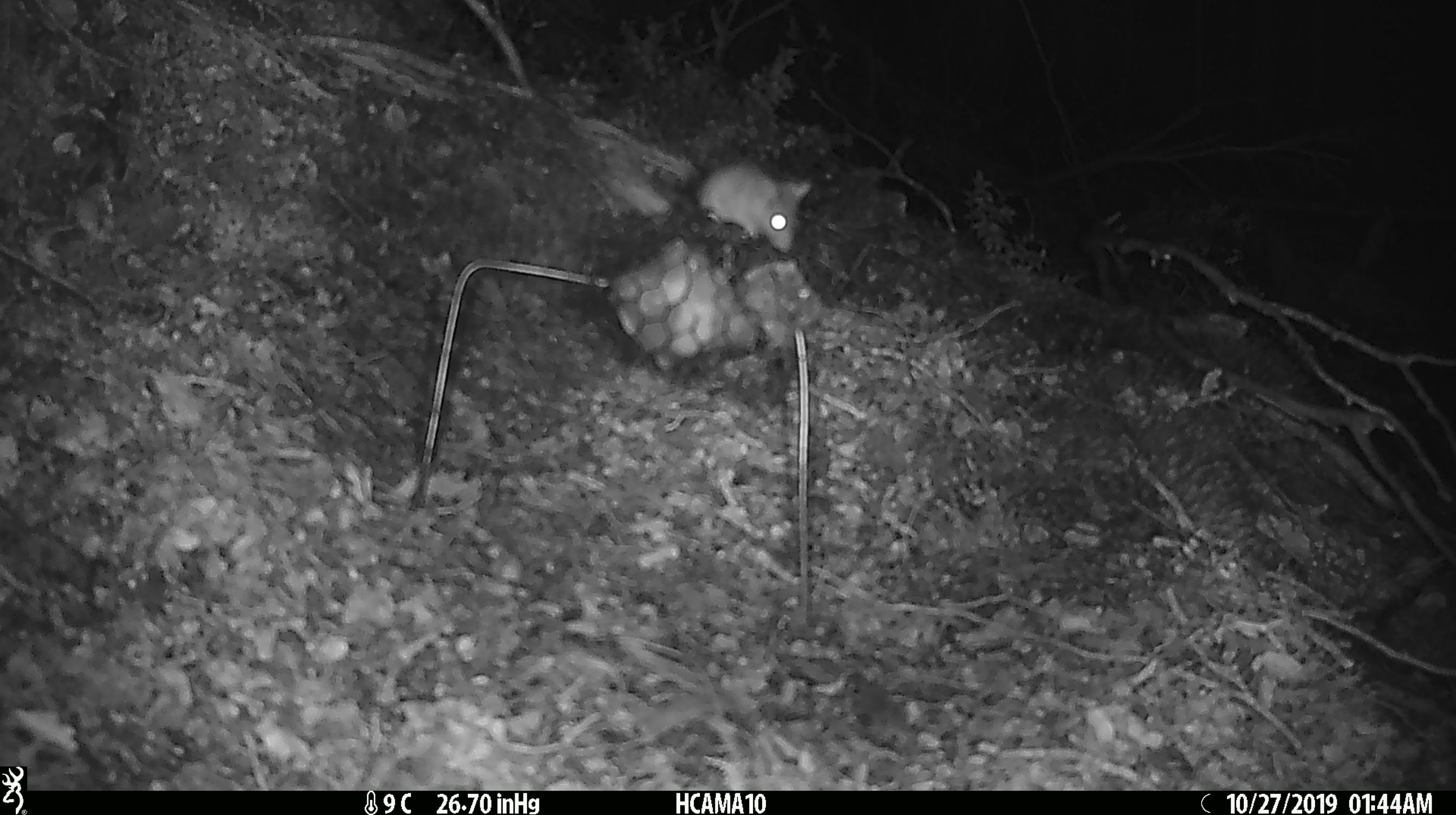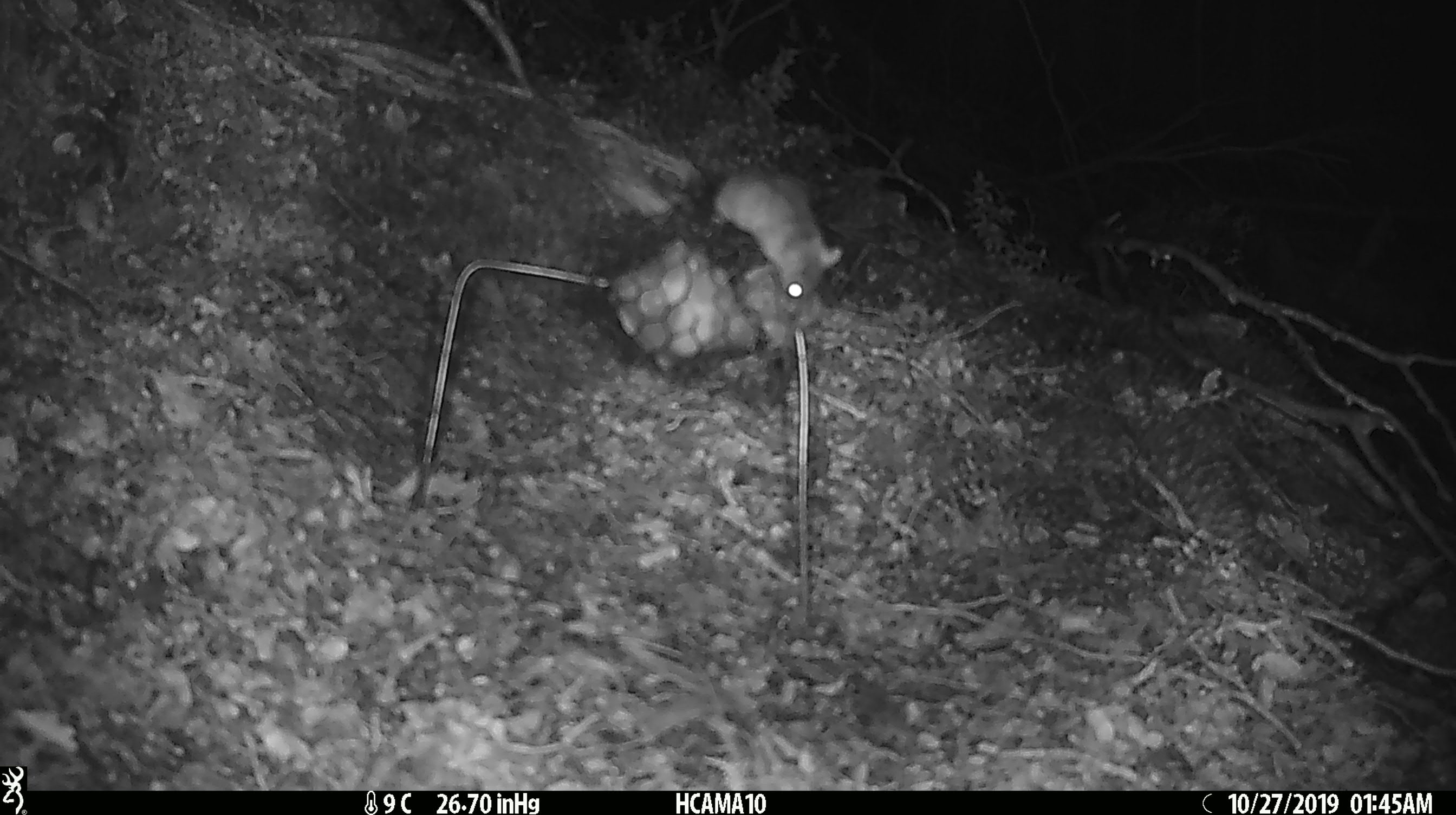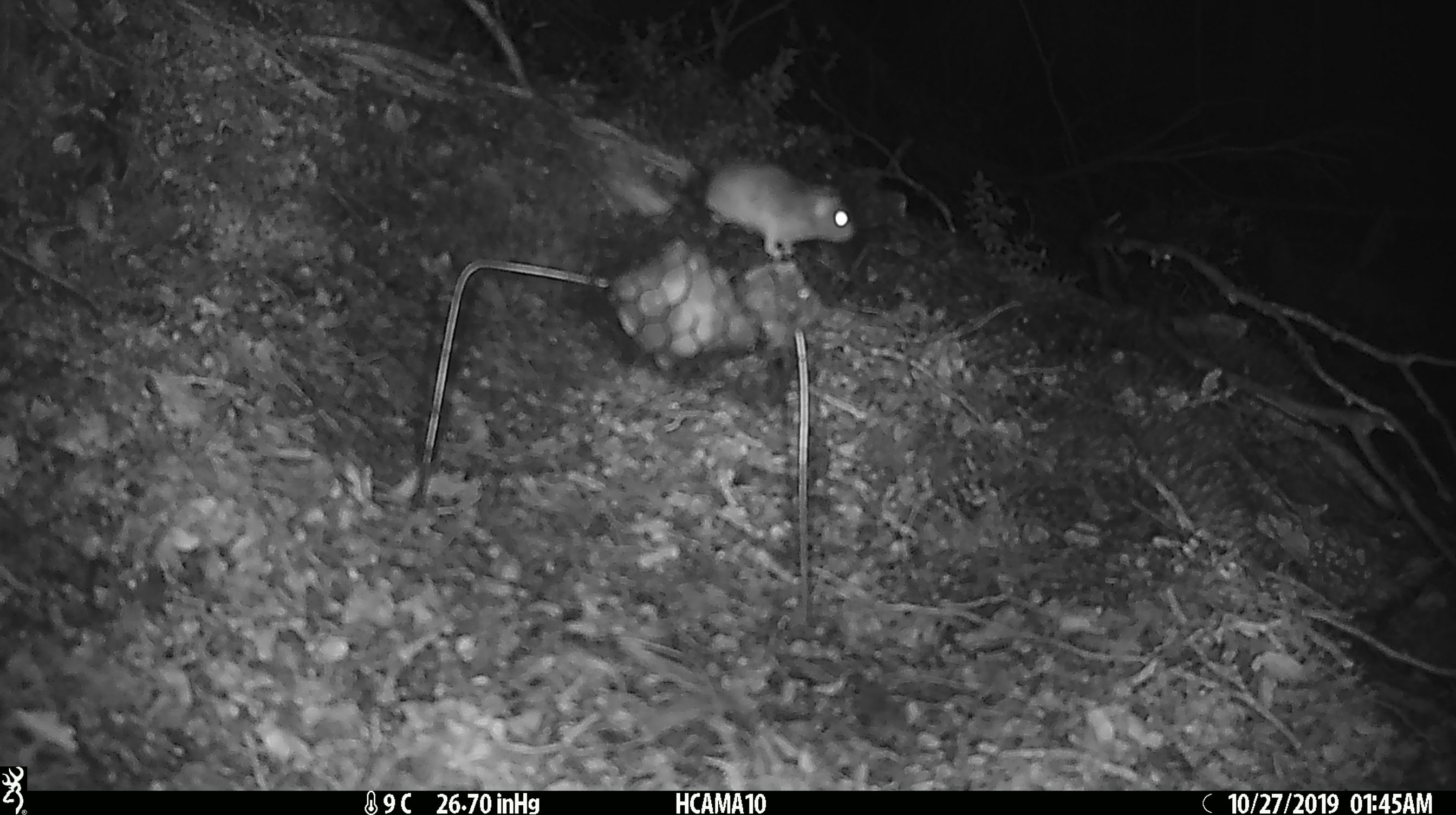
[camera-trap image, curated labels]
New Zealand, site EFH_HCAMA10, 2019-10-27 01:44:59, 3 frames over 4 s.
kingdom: Animalia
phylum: Chordata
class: Mammalia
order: Rodentia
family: Muridae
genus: Mus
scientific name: Mus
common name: mouse